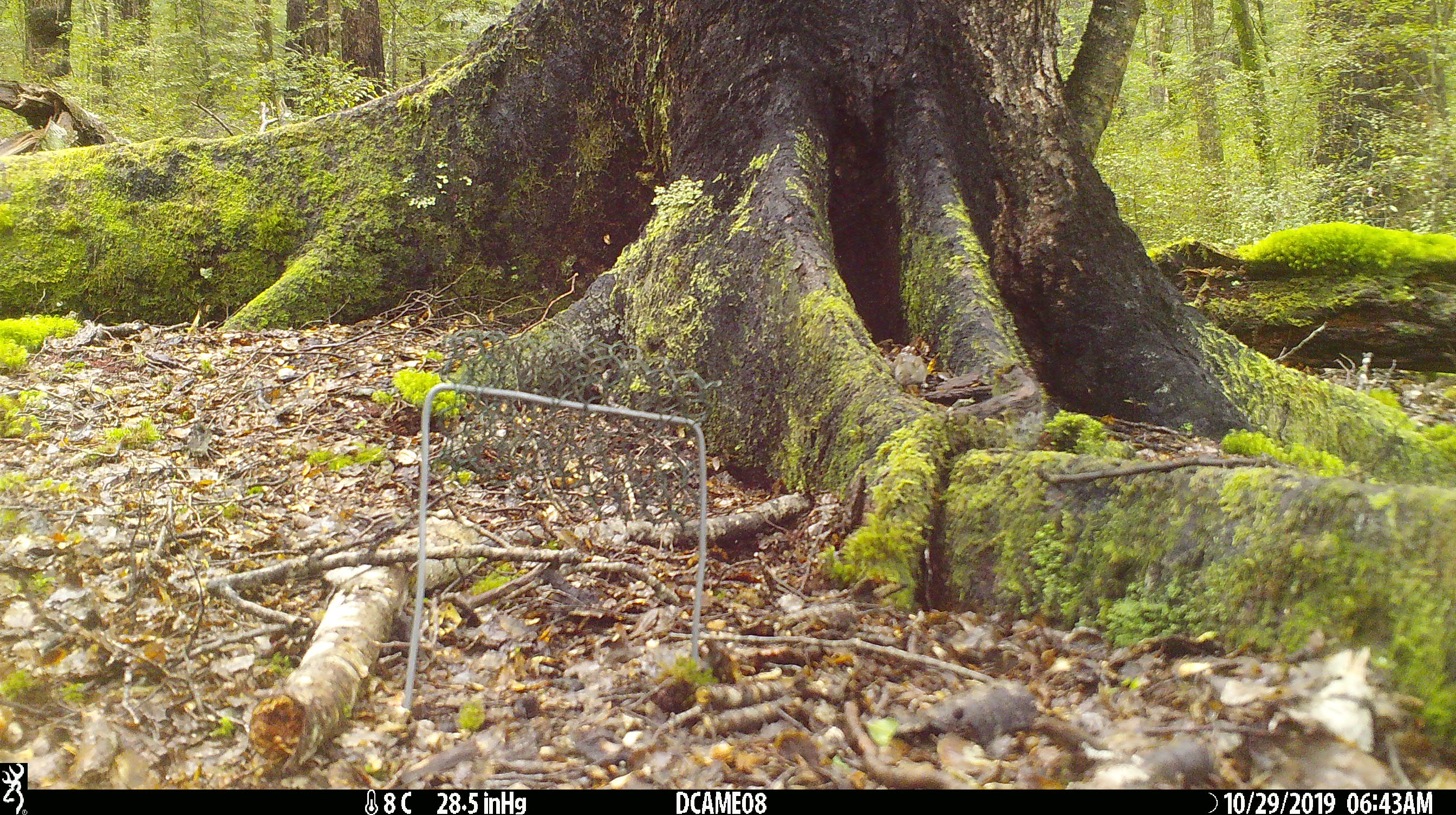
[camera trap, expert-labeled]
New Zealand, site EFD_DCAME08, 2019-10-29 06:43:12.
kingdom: Animalia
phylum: Chordata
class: Mammalia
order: Rodentia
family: Muridae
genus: Mus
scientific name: Mus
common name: mouse